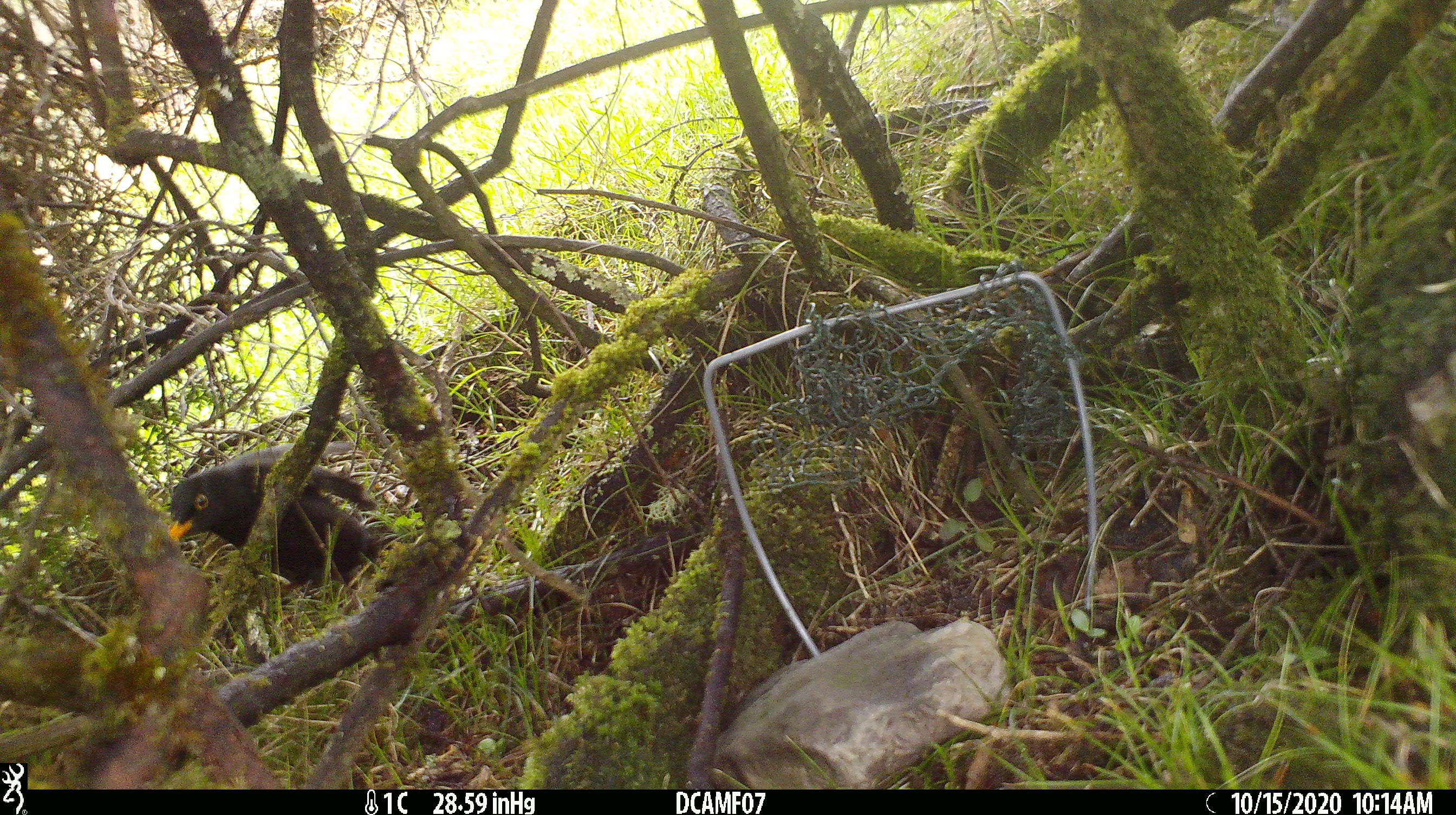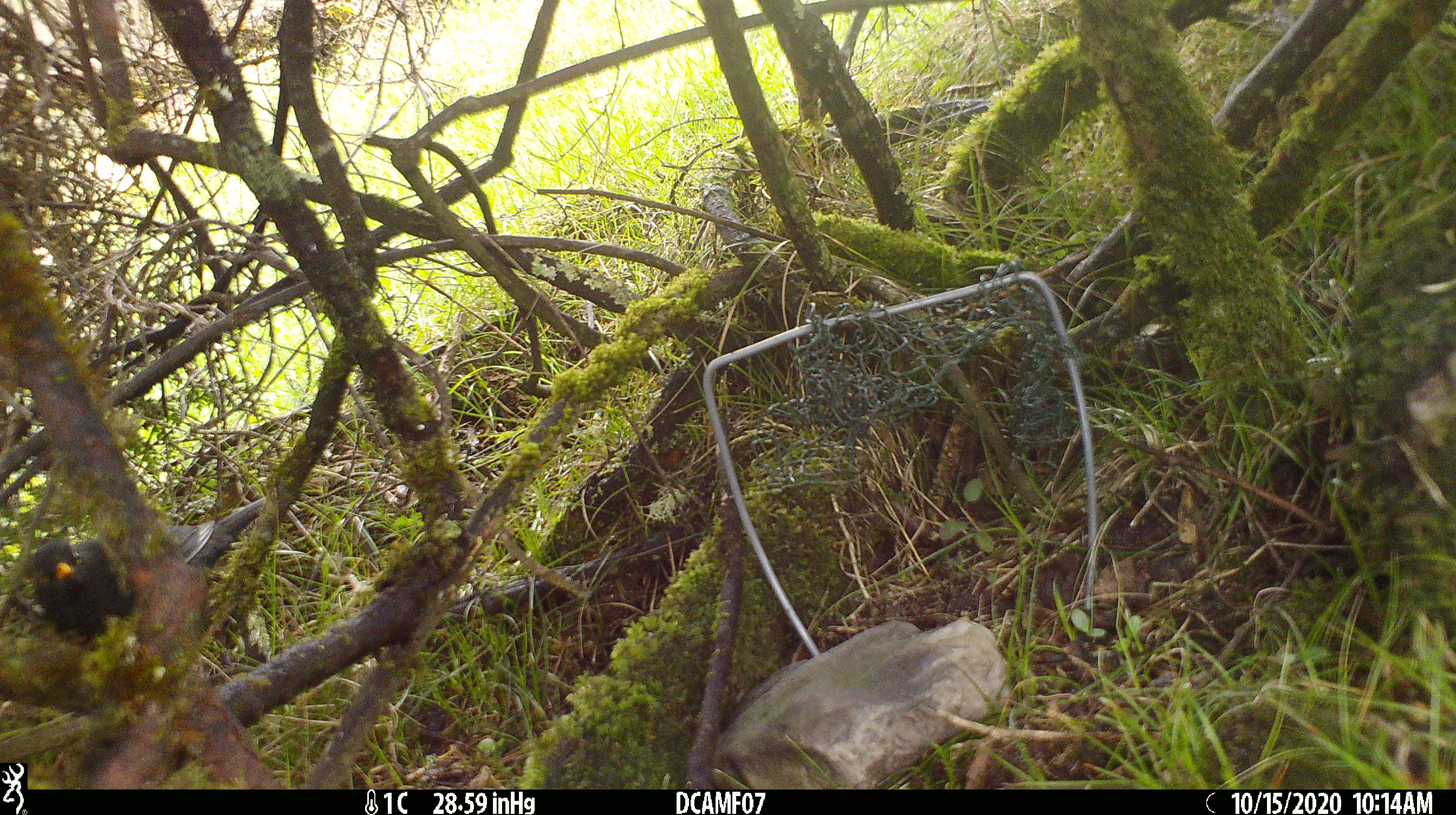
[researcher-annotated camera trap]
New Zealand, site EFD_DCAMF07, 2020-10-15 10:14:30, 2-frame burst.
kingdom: Animalia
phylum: Chordata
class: Aves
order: Passeriformes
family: Turdidae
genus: Turdus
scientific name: Turdus merula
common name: eurasian blackbird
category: blackbird